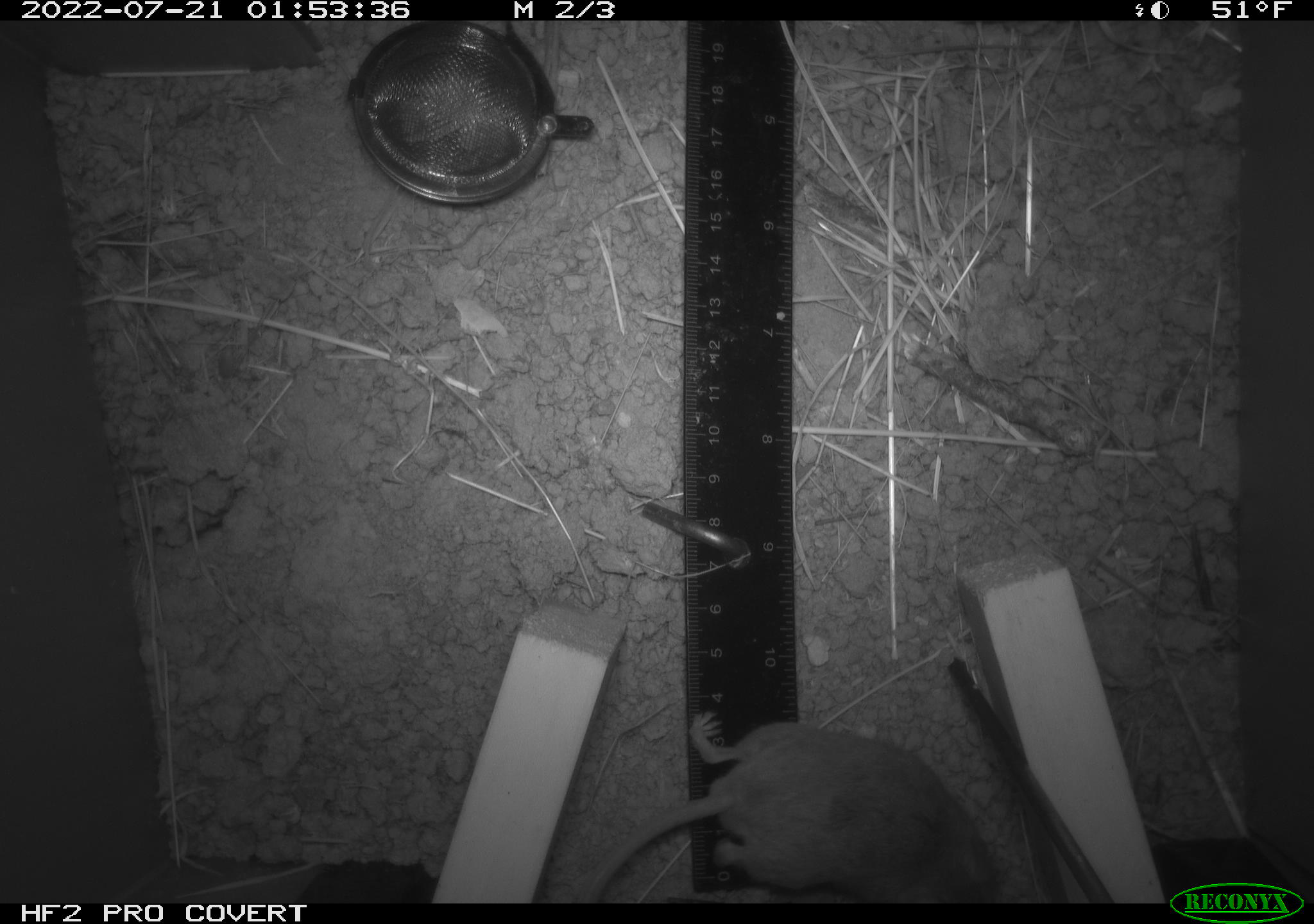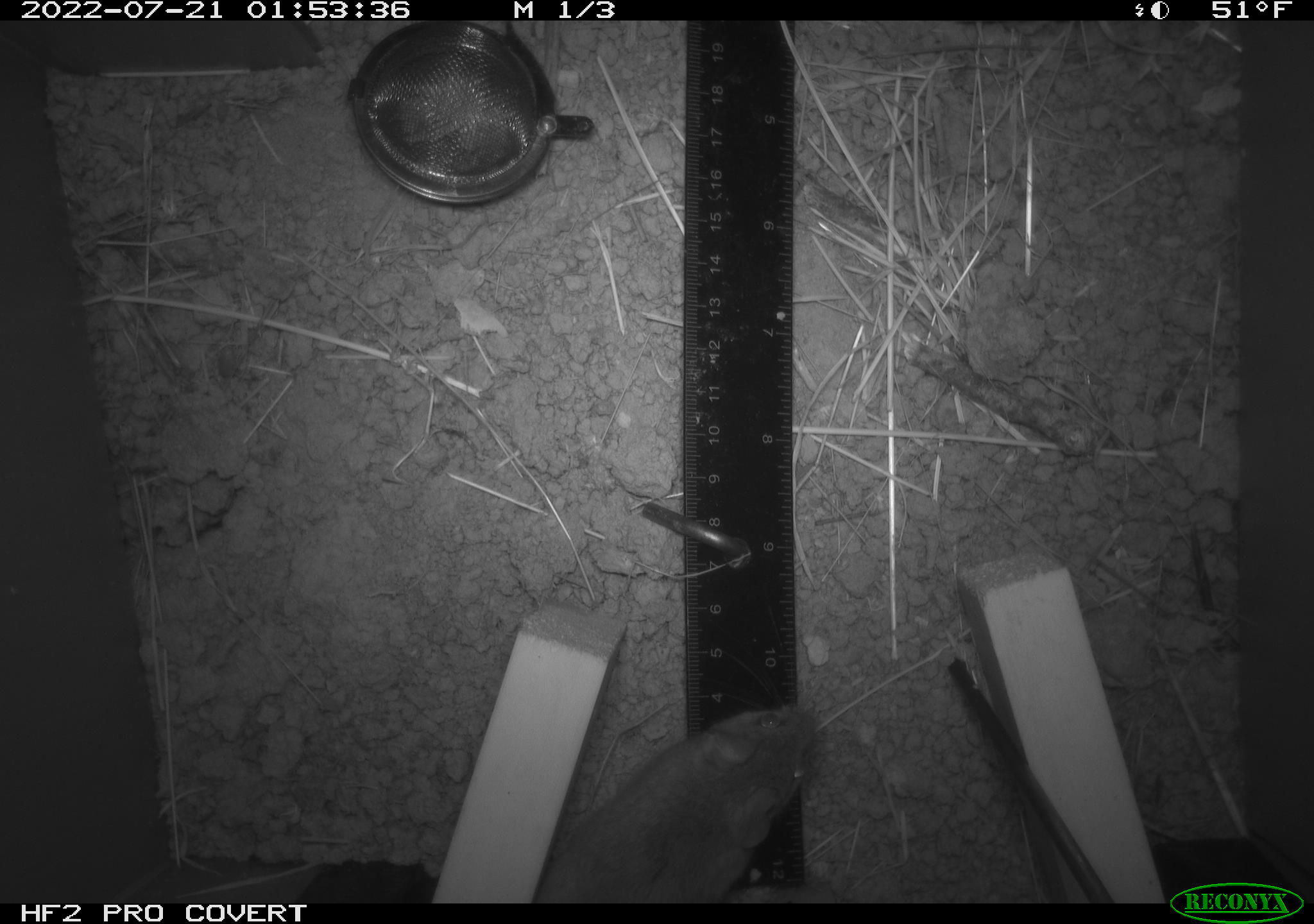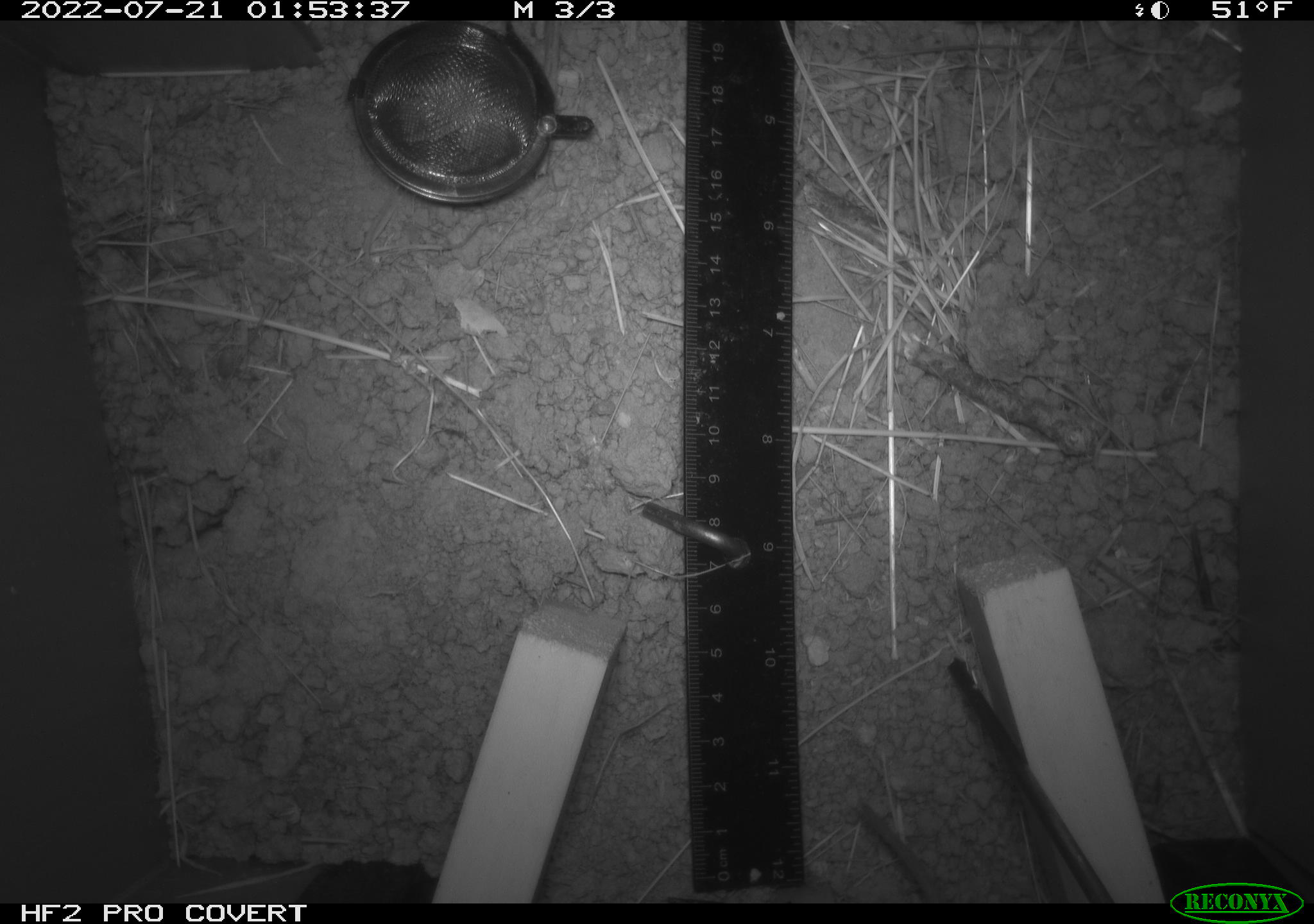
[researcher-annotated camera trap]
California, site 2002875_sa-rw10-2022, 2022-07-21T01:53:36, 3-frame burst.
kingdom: Animalia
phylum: Chordata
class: Mammalia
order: Rodentia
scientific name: Rodentia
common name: mouse species